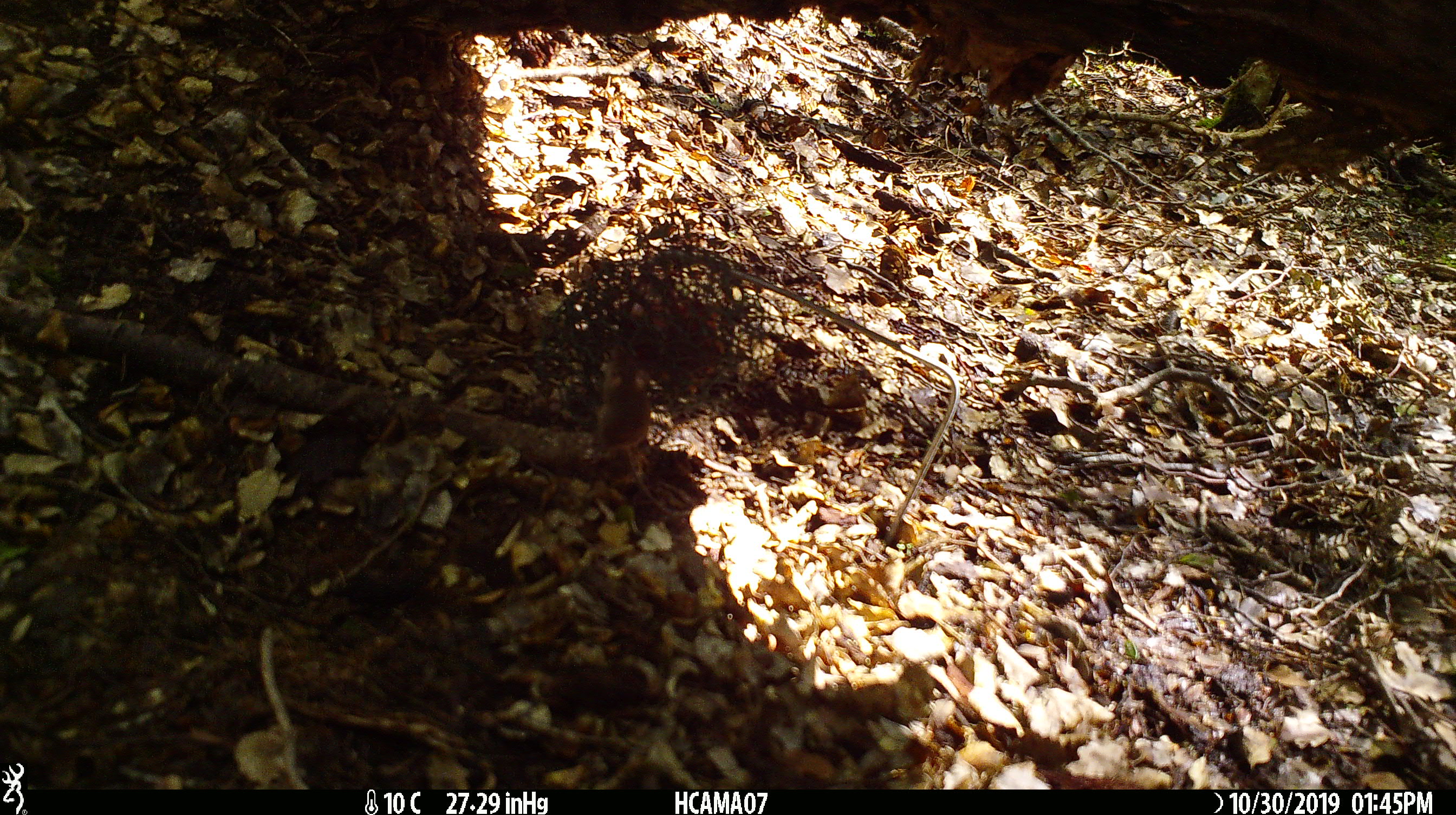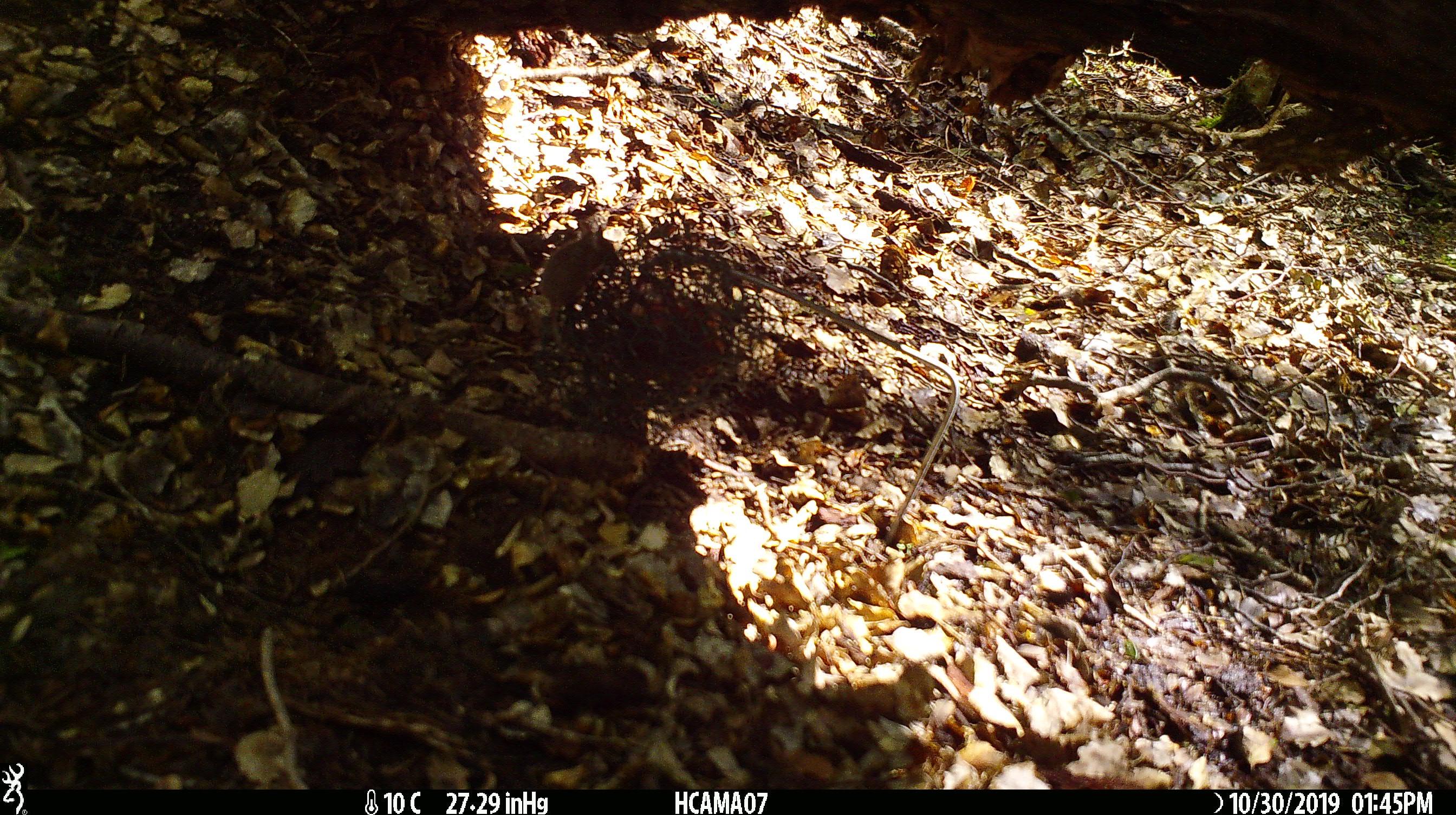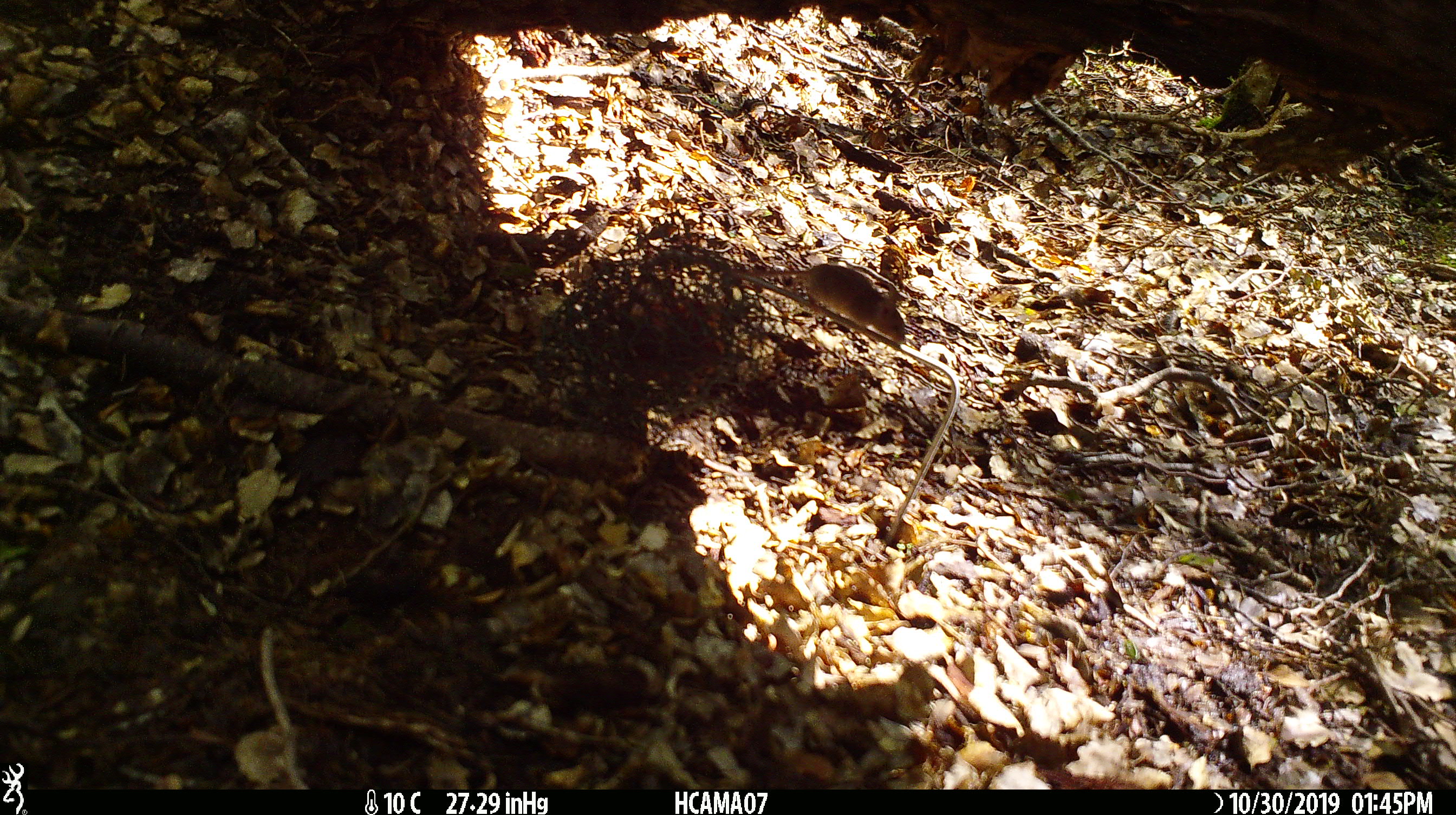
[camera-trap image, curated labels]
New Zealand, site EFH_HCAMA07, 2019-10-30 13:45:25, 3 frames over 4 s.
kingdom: Animalia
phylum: Chordata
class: Mammalia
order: Rodentia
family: Muridae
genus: Mus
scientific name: Mus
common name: mouse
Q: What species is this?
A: Mouse (Mus).